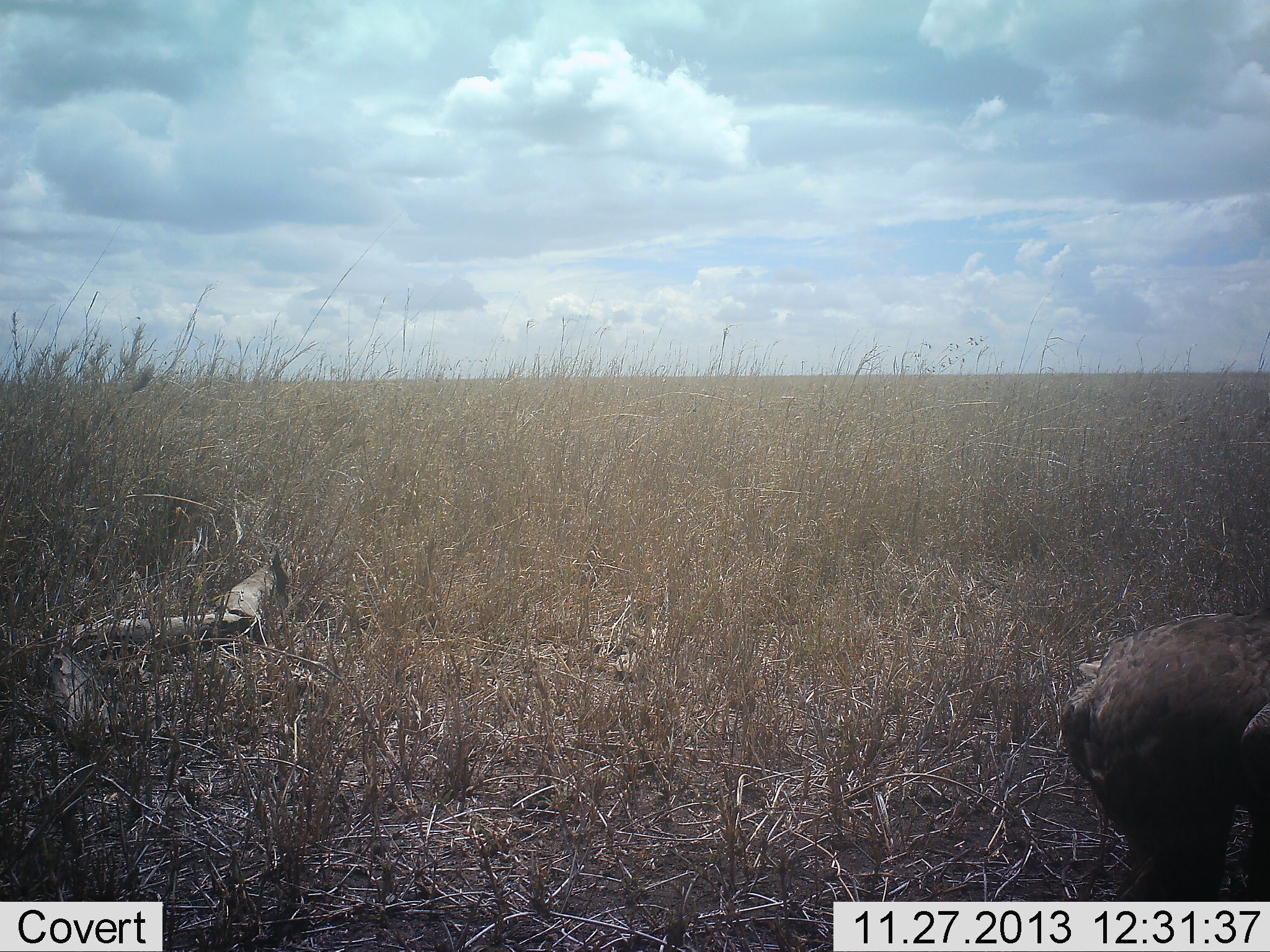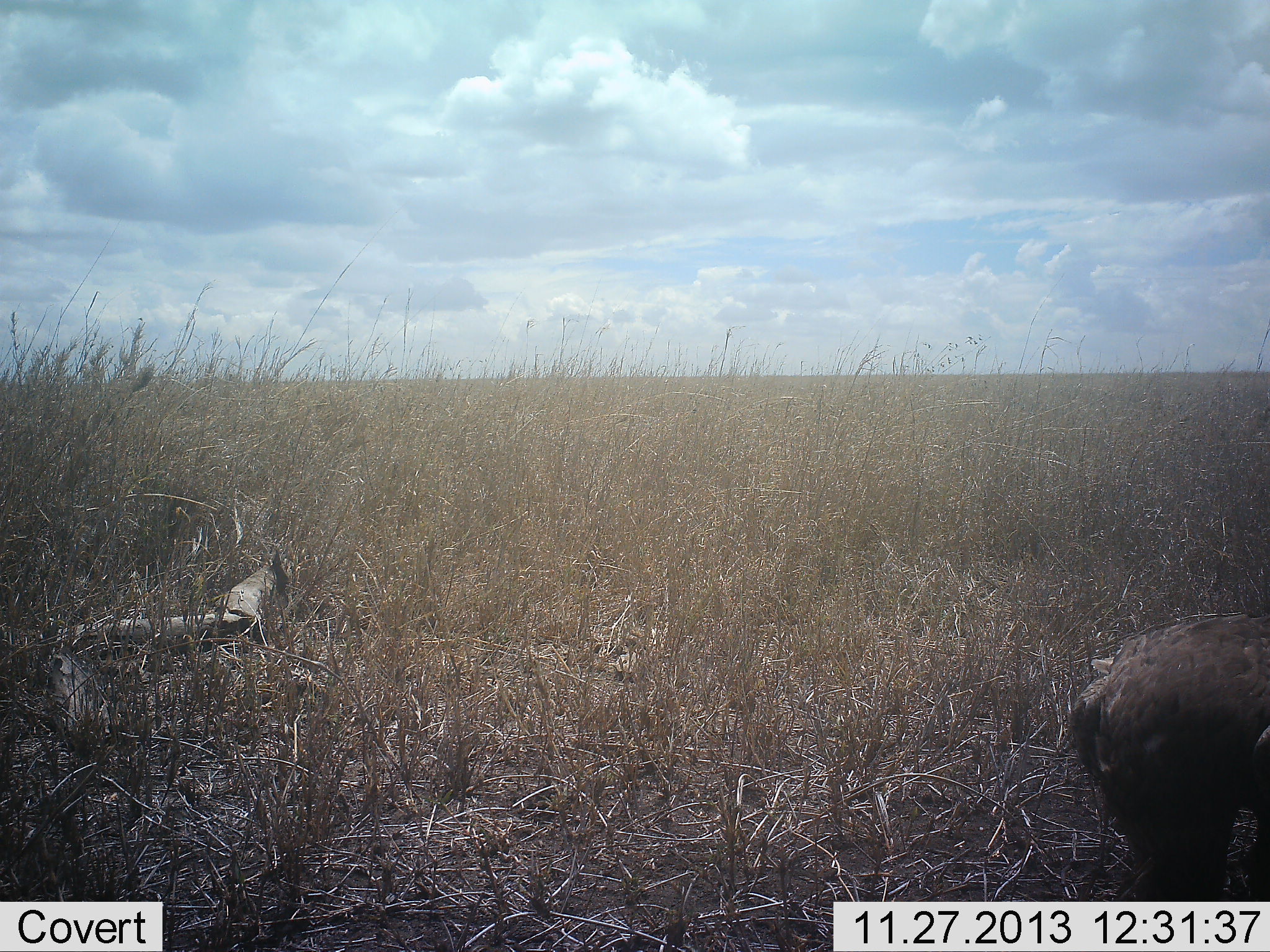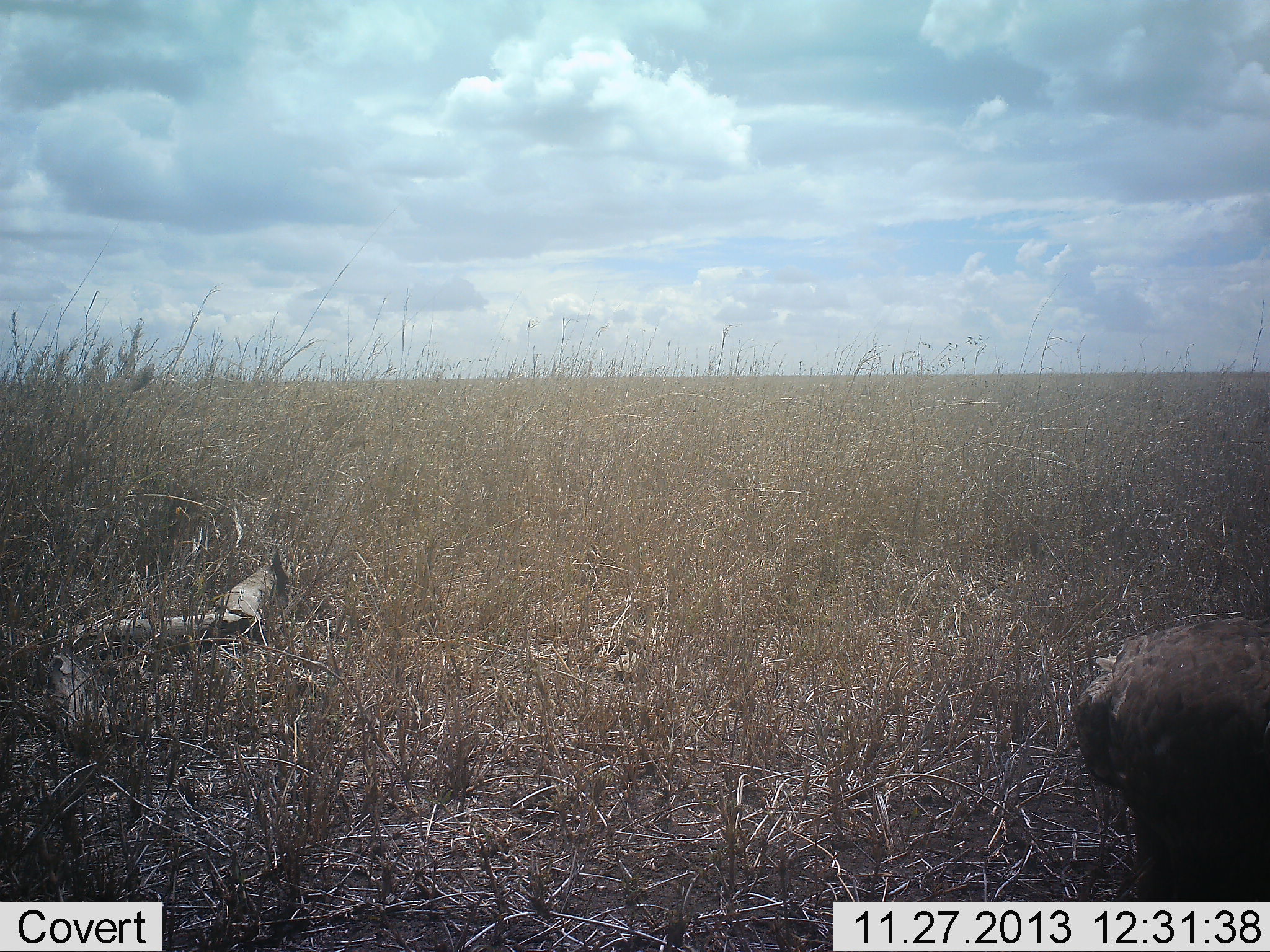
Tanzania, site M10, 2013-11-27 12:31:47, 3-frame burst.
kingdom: Animalia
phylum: Chordata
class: Aves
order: Accipitriformes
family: Accipitridae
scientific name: Accipitridae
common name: vulture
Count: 1.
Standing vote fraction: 50%.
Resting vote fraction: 0%.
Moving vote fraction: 6%.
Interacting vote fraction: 0%.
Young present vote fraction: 0%.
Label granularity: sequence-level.